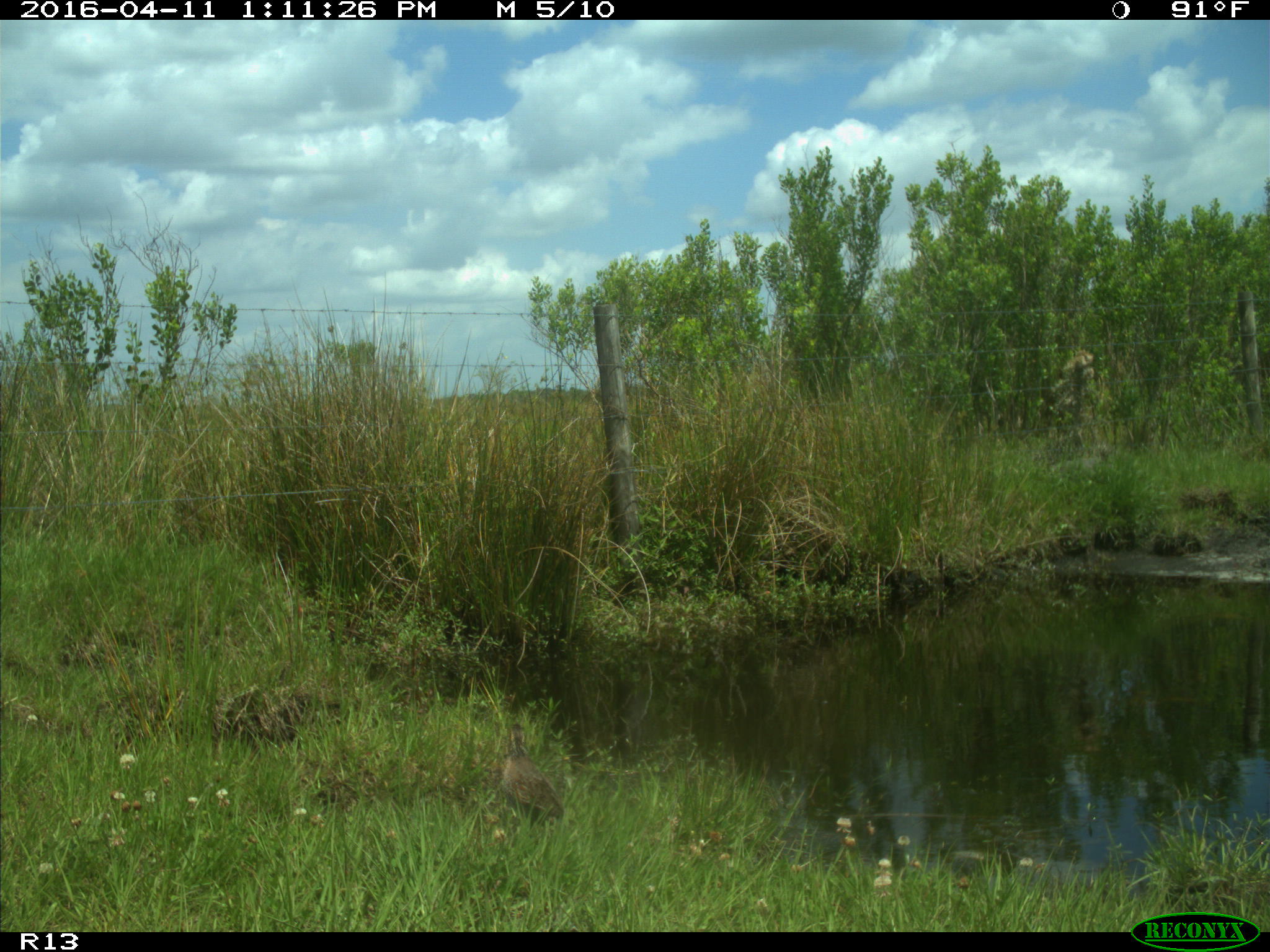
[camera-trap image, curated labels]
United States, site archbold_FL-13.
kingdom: Animalia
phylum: Chordata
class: Aves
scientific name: Aves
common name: birds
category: unidentified bird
Unidentified bird (birds) (Aves).